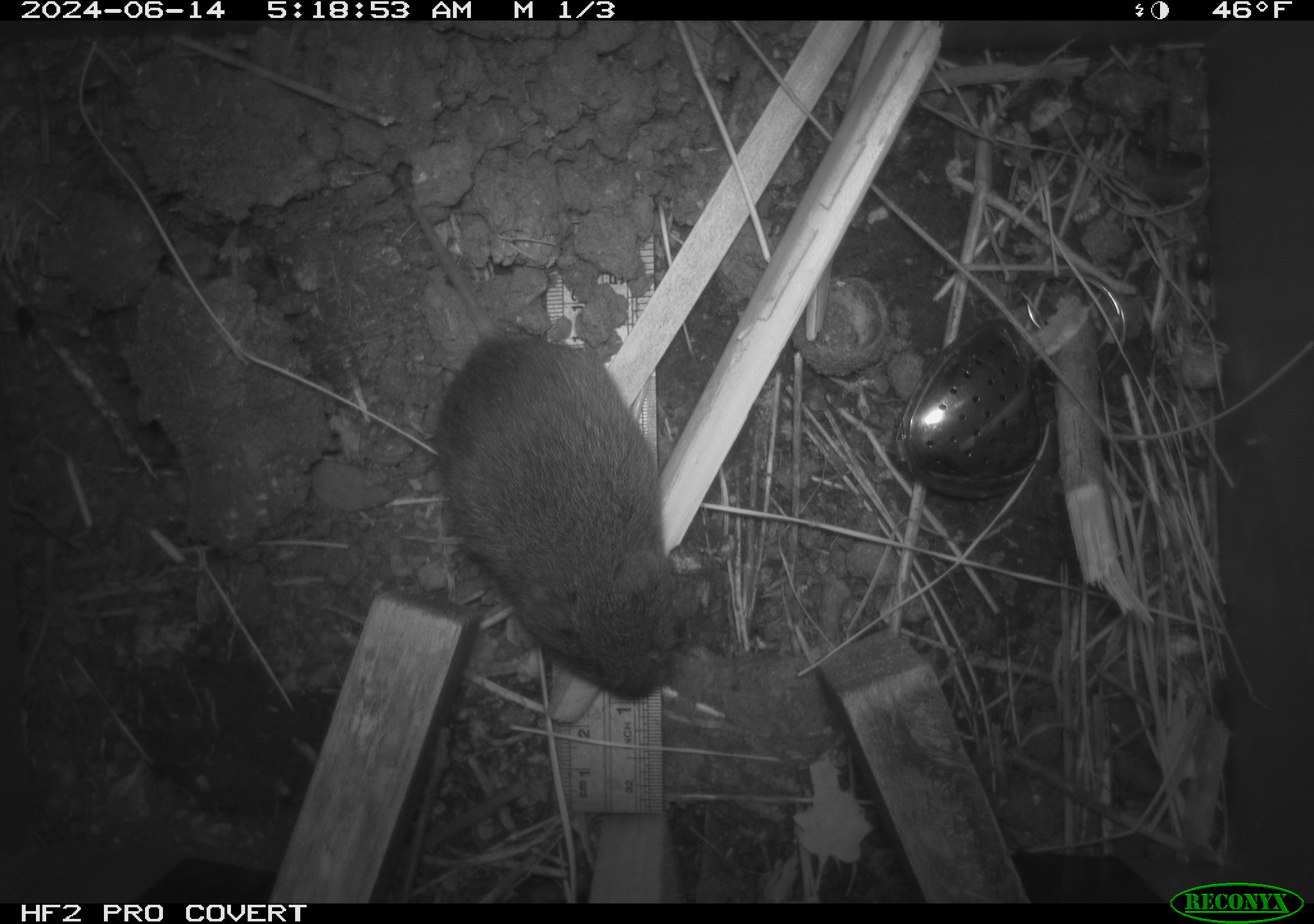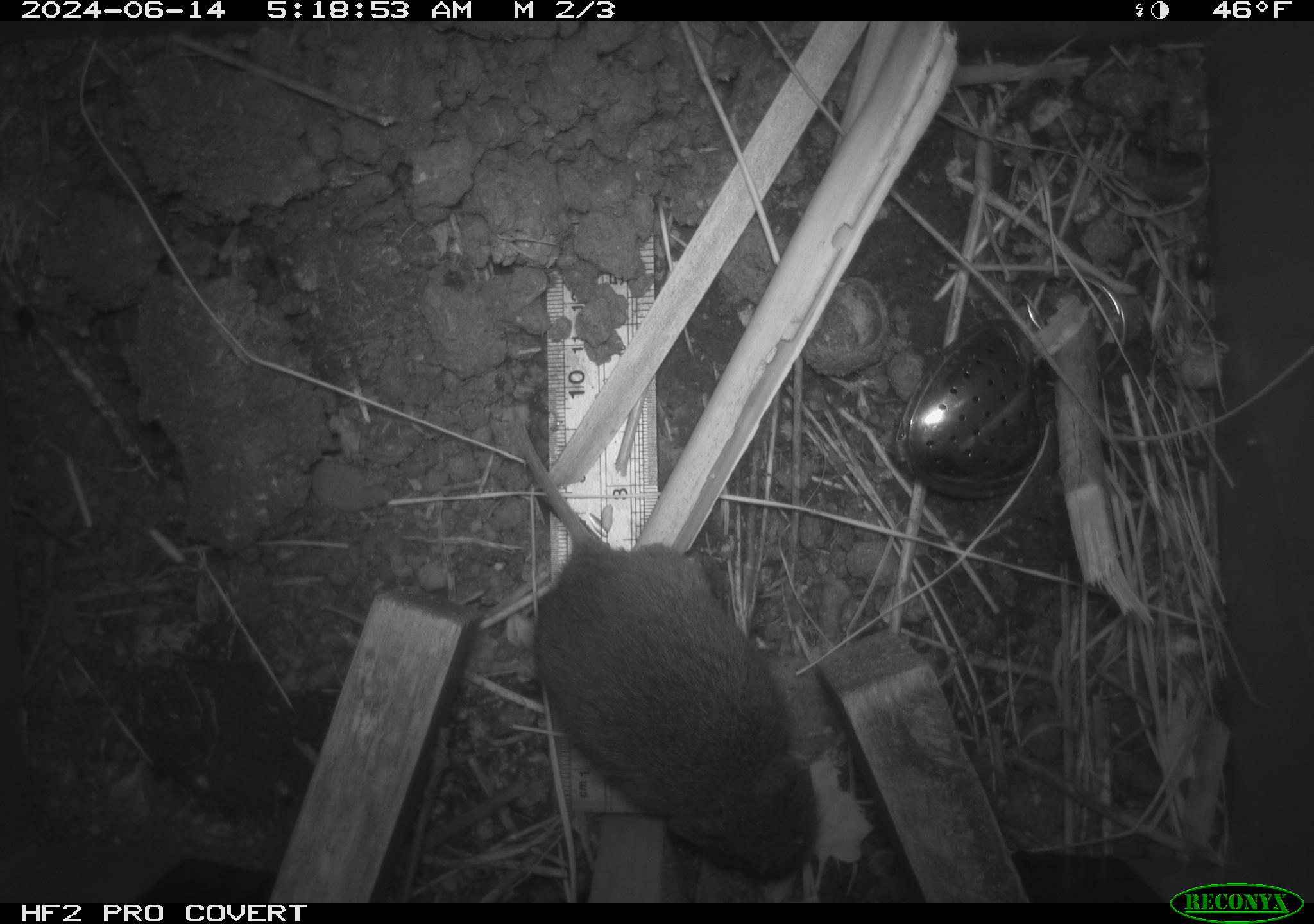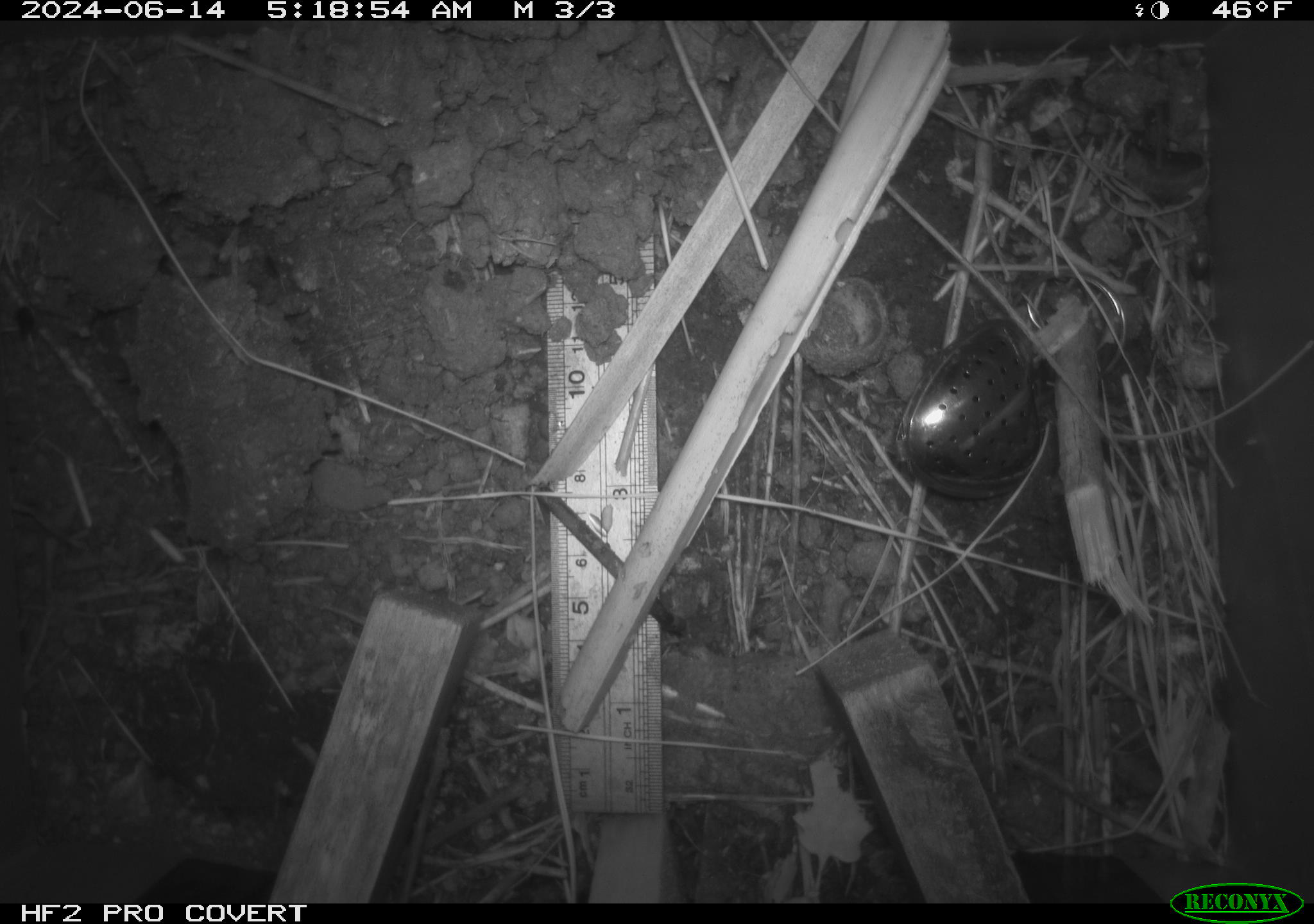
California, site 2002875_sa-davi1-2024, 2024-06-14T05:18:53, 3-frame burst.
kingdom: Animalia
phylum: Chordata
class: Mammalia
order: Rodentia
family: Cricetidae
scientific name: Arvicolinae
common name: voles, lemmings, and muskrats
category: arvicolinae subfamily